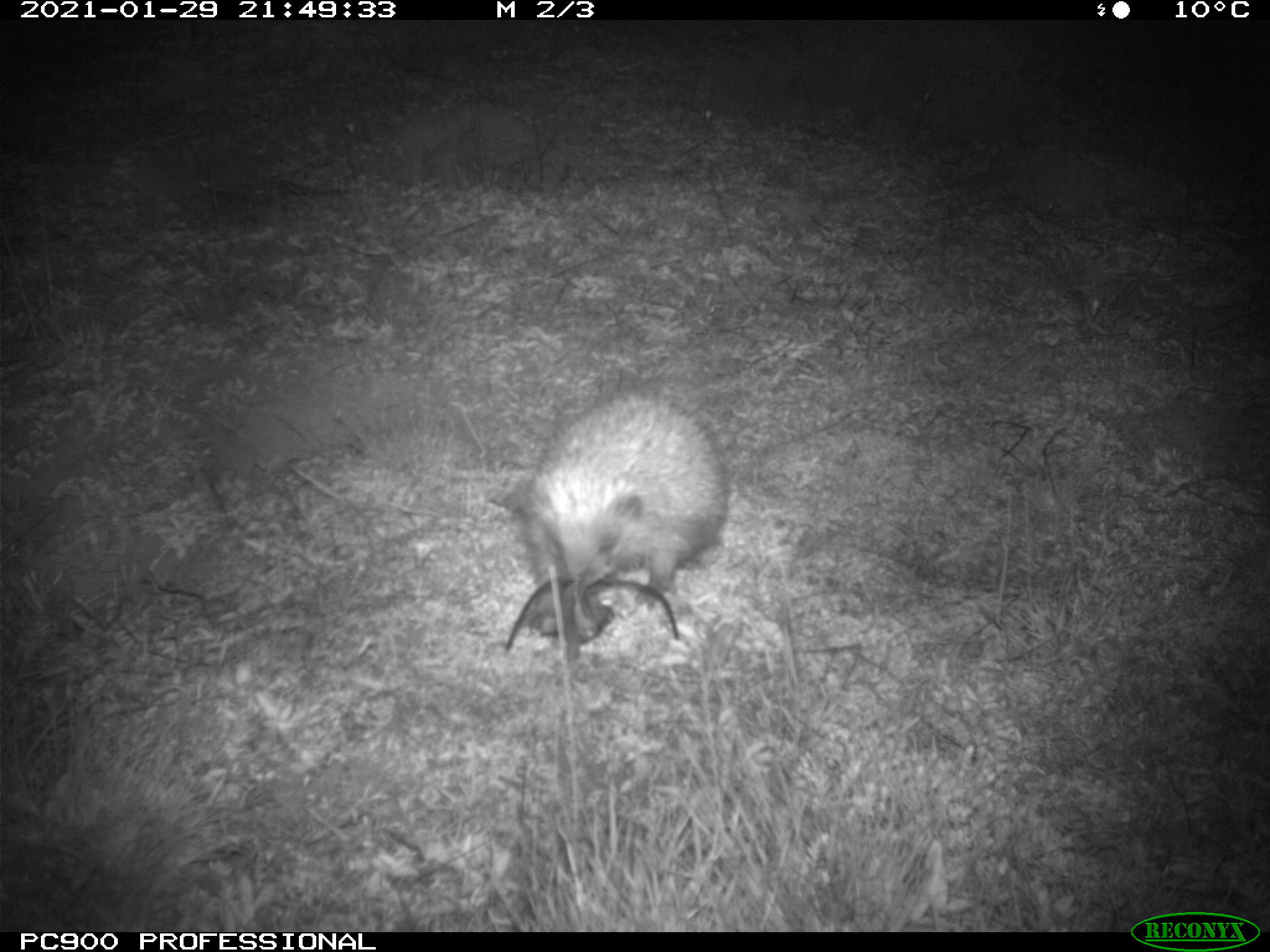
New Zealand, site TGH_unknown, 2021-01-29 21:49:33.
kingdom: Animalia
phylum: Chordata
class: Mammalia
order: Eulipotyphla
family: Erinaceidae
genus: Erinaceus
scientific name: Erinaceus europaeus europaeus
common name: european hedgehog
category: hedgehog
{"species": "hedgehog (european hedgehog) (Erinaceus europaeus europaeus)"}